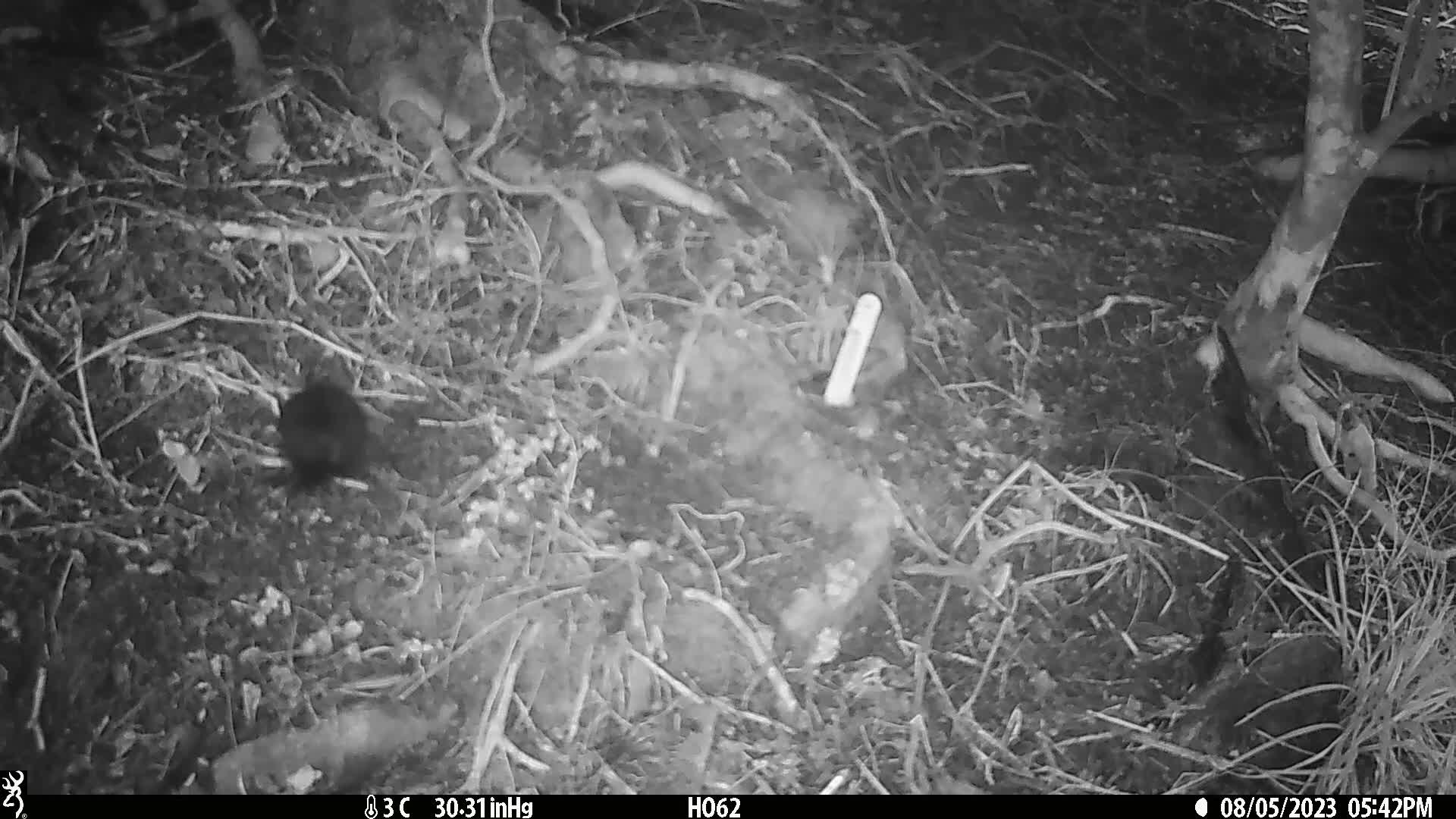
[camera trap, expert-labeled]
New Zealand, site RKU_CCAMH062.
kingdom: Animalia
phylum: Chordata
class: Aves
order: Passeriformes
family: Turdidae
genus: Turdus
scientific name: Turdus merula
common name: eurasian blackbird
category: blackbird